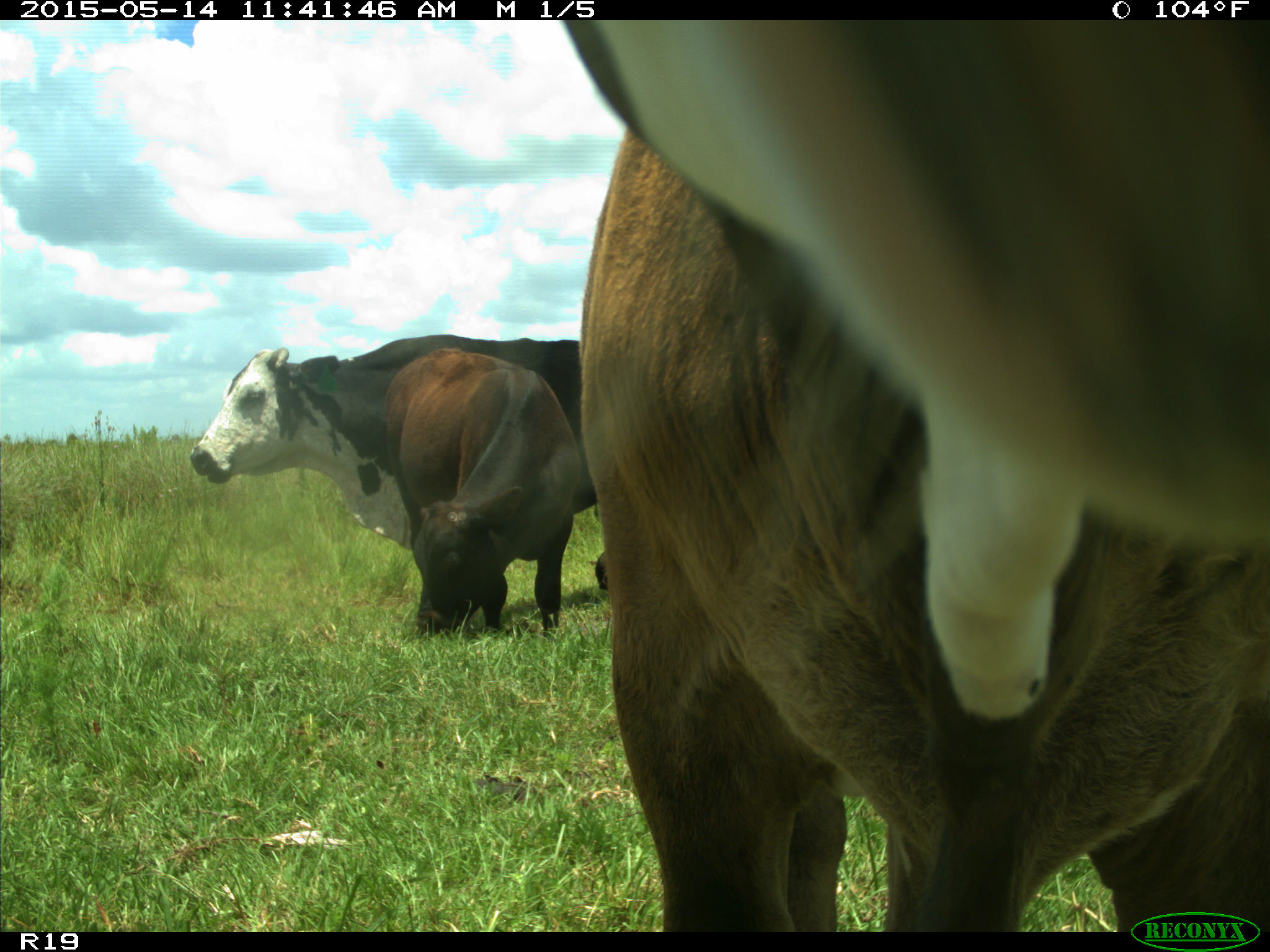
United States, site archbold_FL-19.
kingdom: Animalia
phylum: Chordata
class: Mammalia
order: Artiodactyla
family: Bovidae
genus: Bos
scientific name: Bos taurus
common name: domestic cow